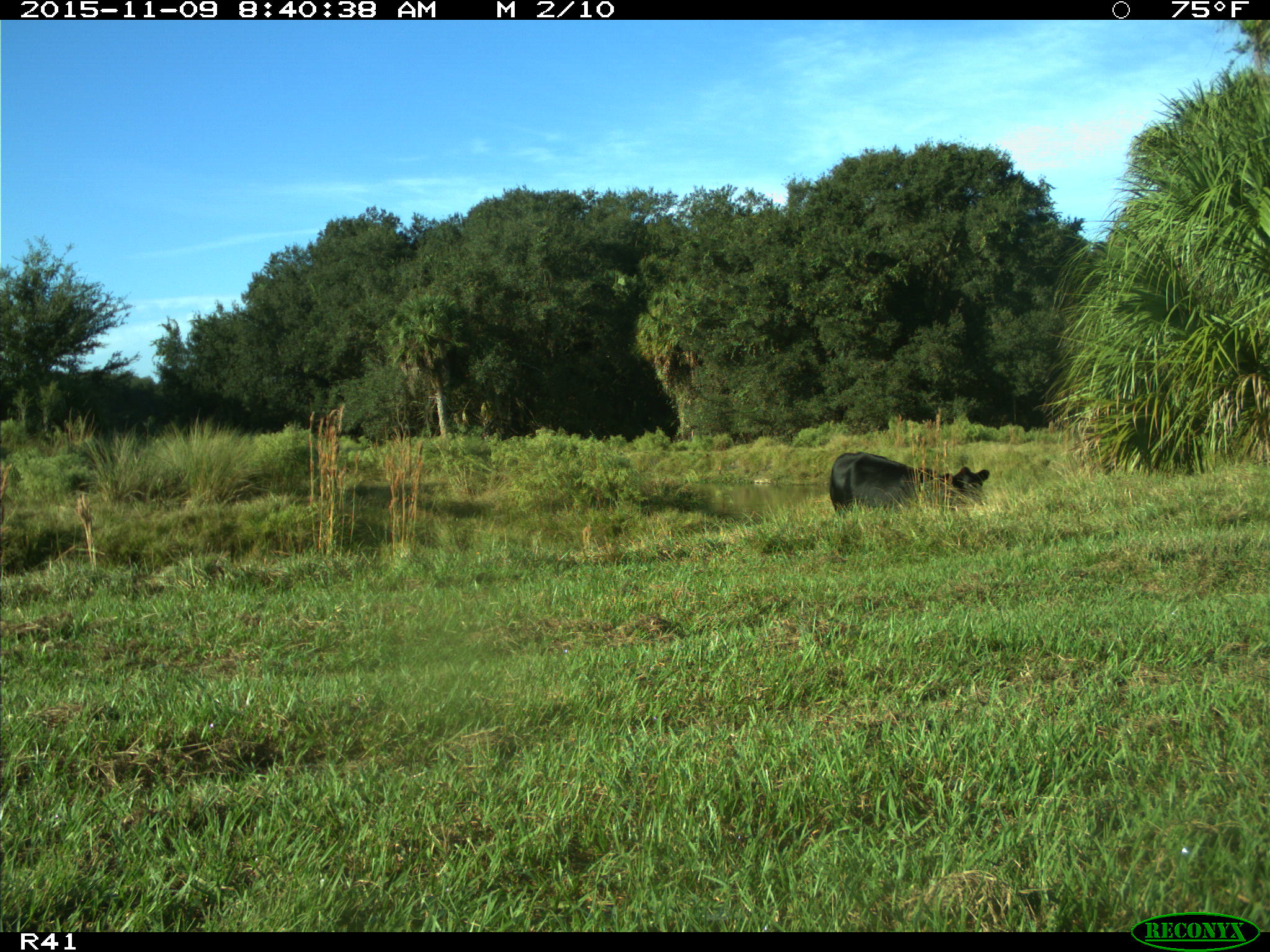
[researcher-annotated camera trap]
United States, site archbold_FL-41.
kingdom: Animalia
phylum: Chordata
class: Mammalia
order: Artiodactyla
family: Bovidae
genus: Bos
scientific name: Bos taurus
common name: domestic cow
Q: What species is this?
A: Bos taurus (domestic cow).